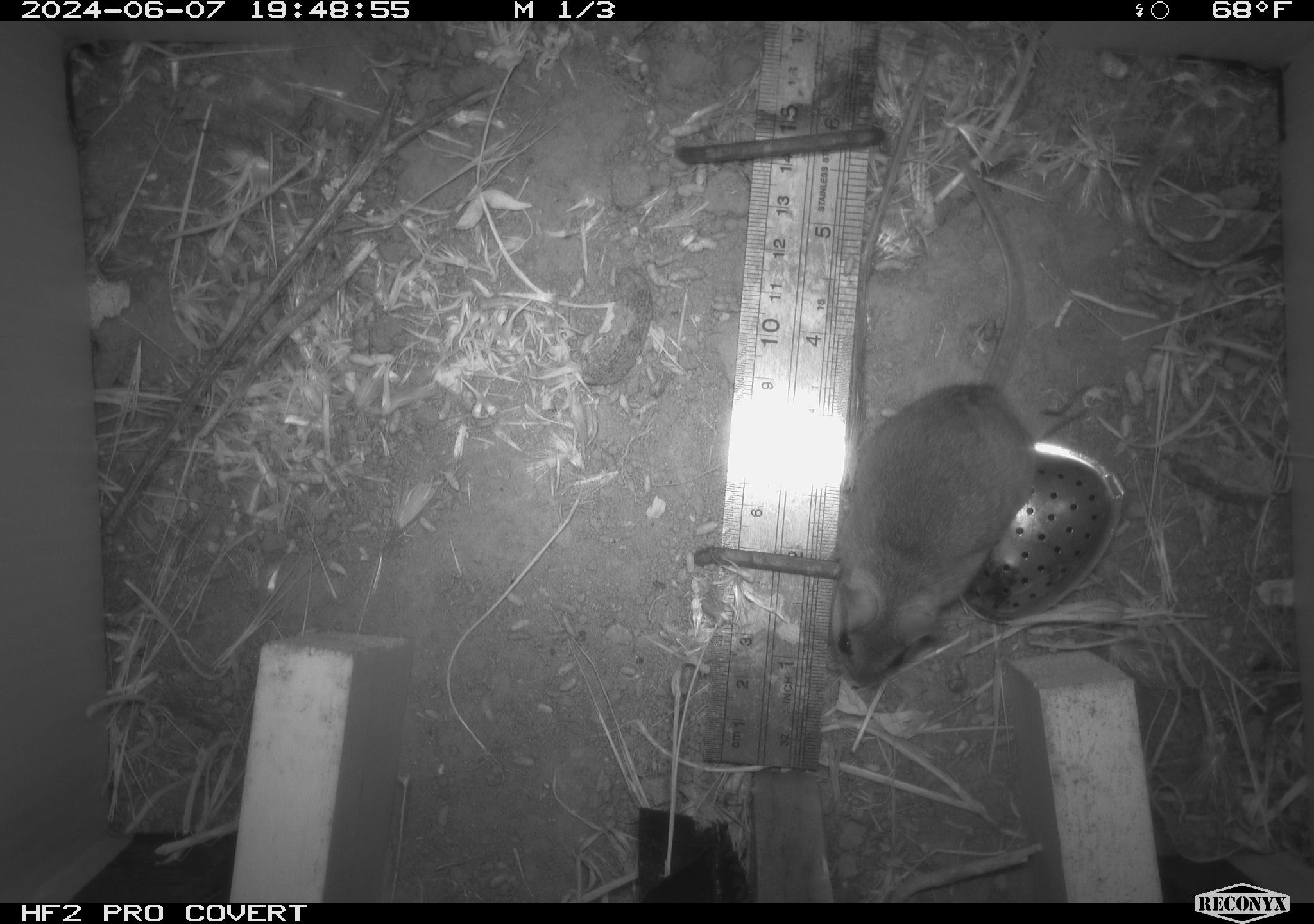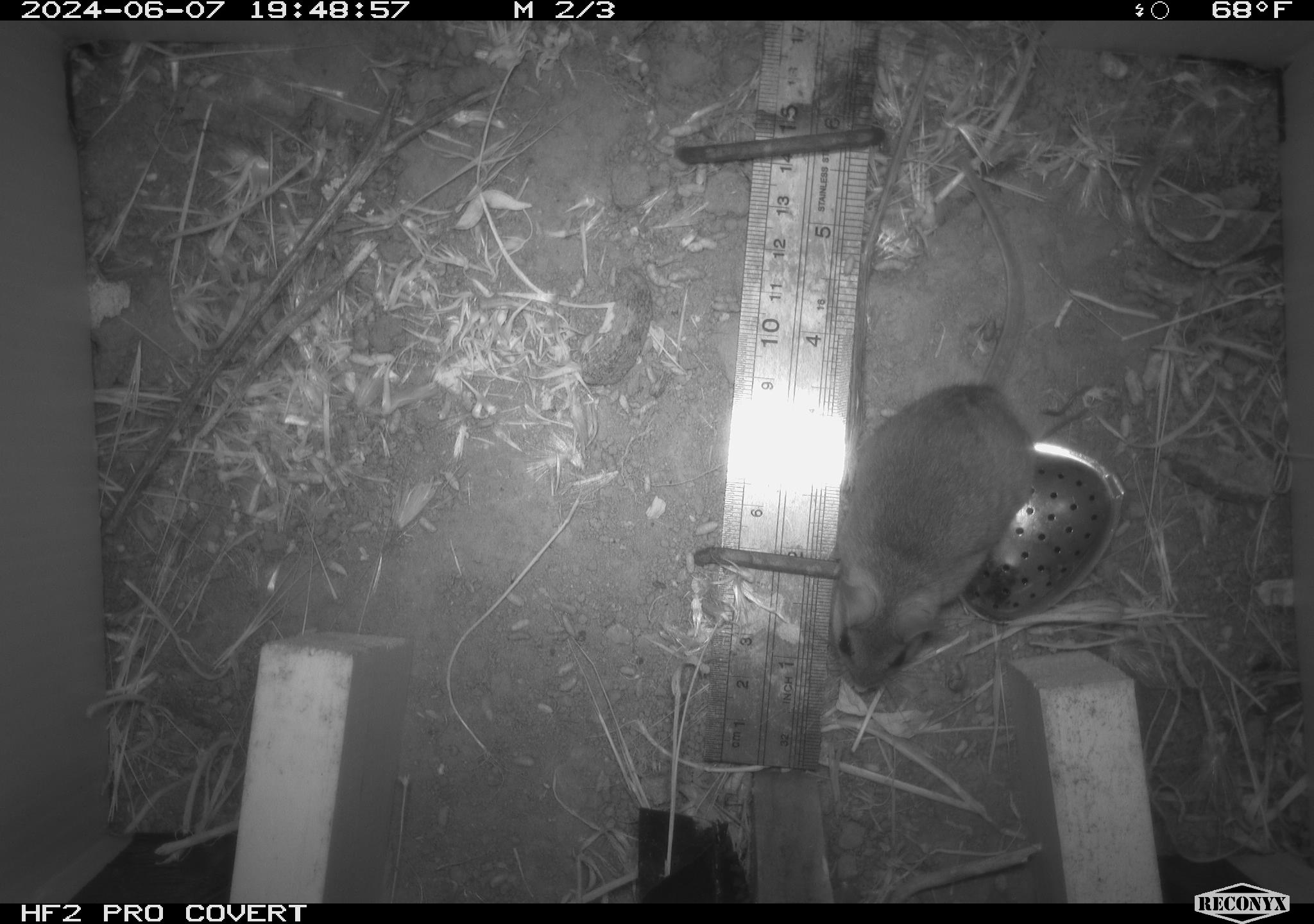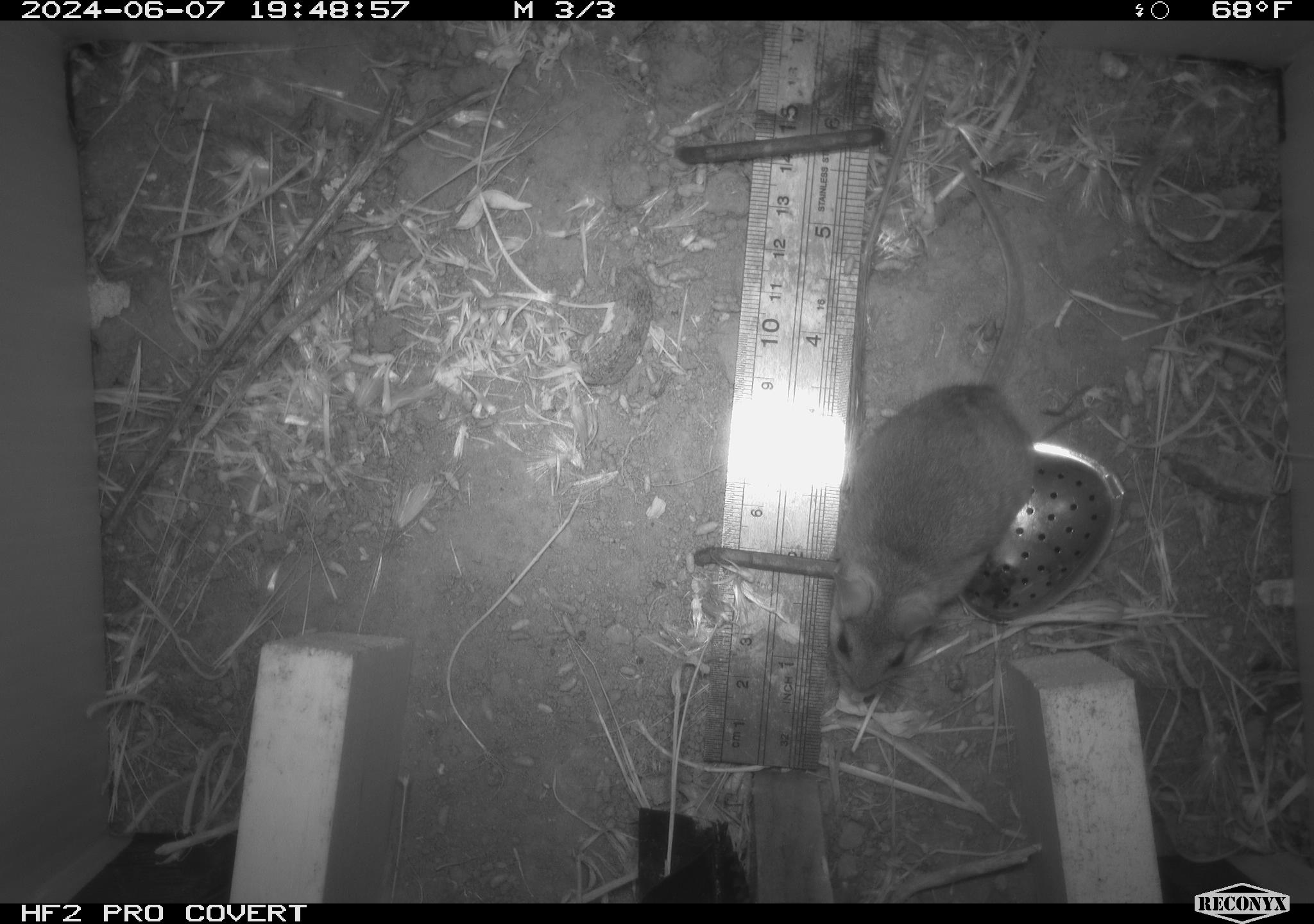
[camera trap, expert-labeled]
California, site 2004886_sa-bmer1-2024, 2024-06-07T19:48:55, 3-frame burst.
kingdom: Animalia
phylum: Chordata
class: Mammalia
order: Rodentia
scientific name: Rodentia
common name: mouse species